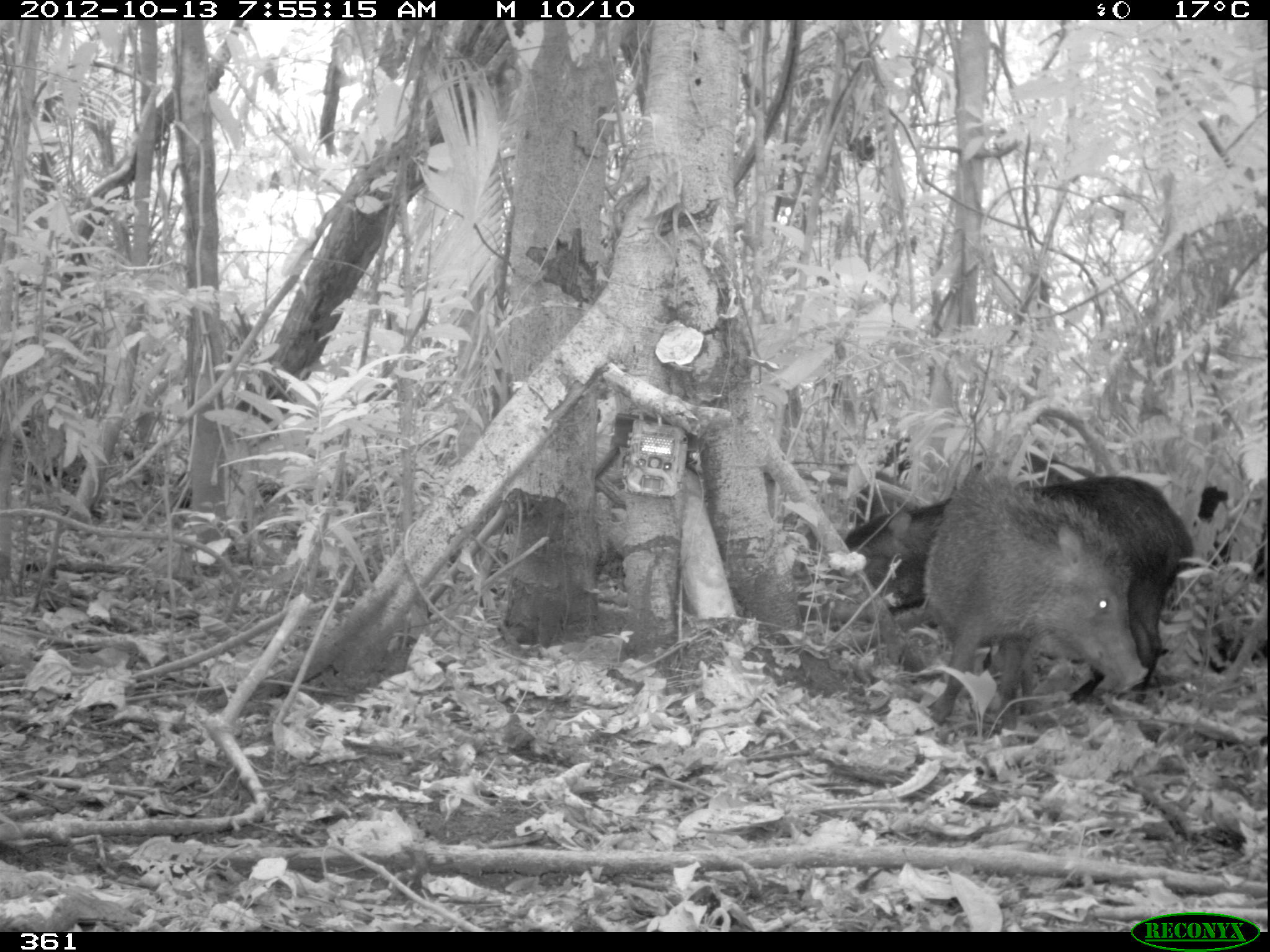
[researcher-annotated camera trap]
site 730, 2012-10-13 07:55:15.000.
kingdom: Animalia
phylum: Chordata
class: Mammalia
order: Artiodactyla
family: Tayassuidae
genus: Tayassu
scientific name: Tayassu pecari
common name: white-lipped peccary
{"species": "Tayassu pecari (white-lipped peccary)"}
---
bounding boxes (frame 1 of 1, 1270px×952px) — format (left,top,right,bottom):
tayassu pecari: (841,473,1195,711); (922,464,1147,735); (1199,473,1266,675); (961,442,1060,474); (881,435,914,478)